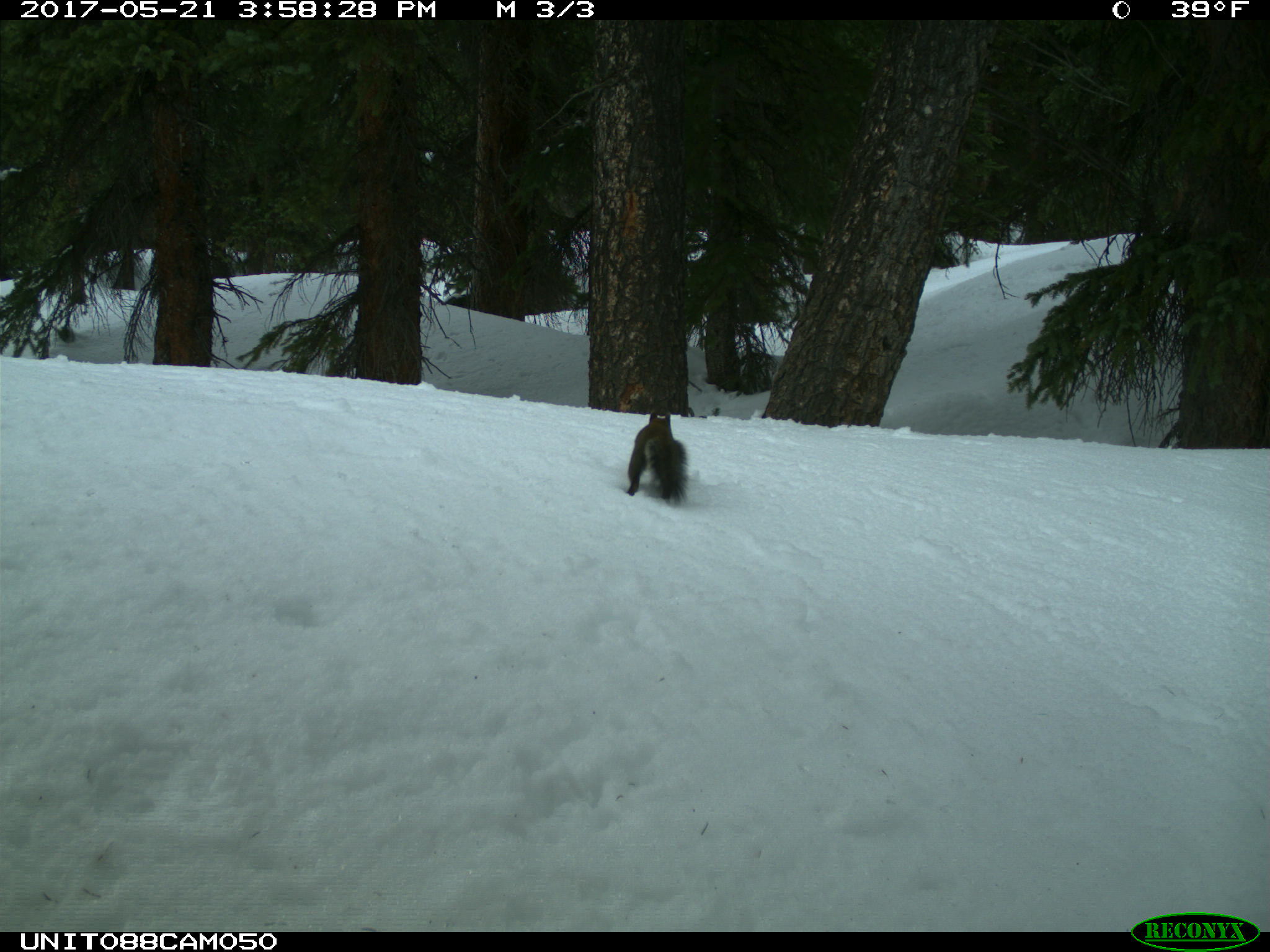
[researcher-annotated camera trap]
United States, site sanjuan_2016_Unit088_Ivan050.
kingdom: Animalia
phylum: Chordata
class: Mammalia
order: Rodentia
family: Sciuridae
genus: Tamiasciurus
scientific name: Tamiasciurus hudsonicus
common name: american red squirrel